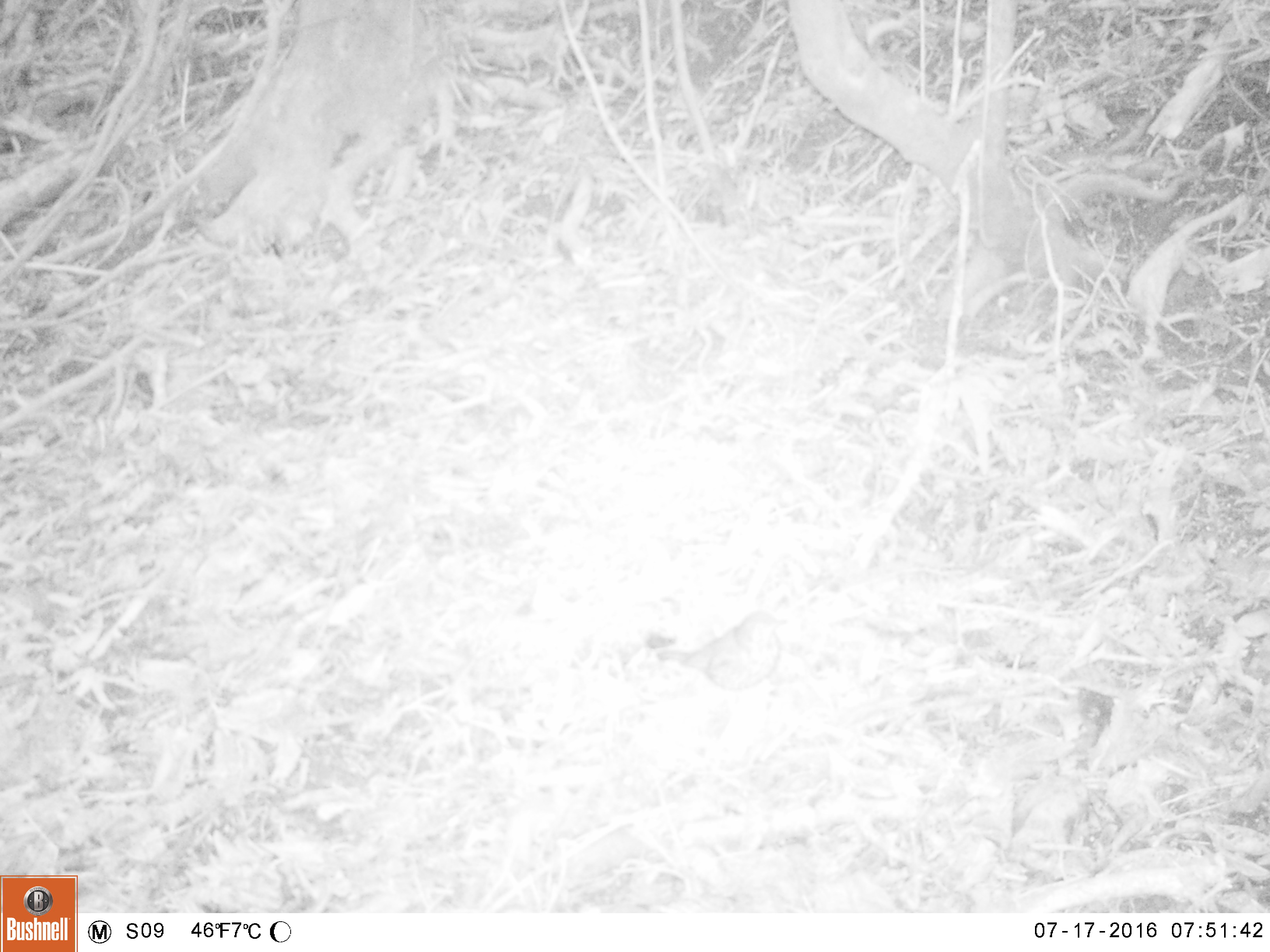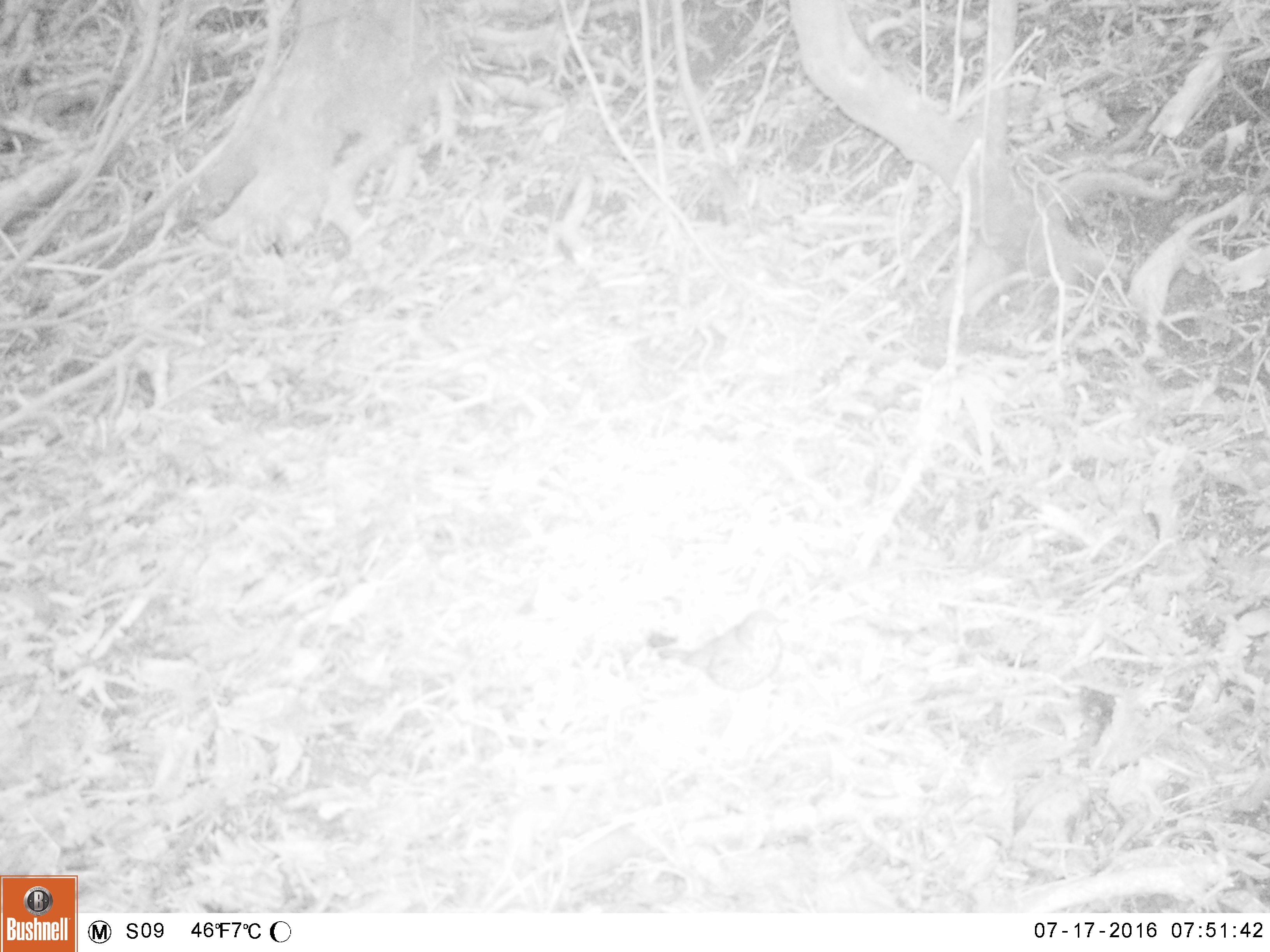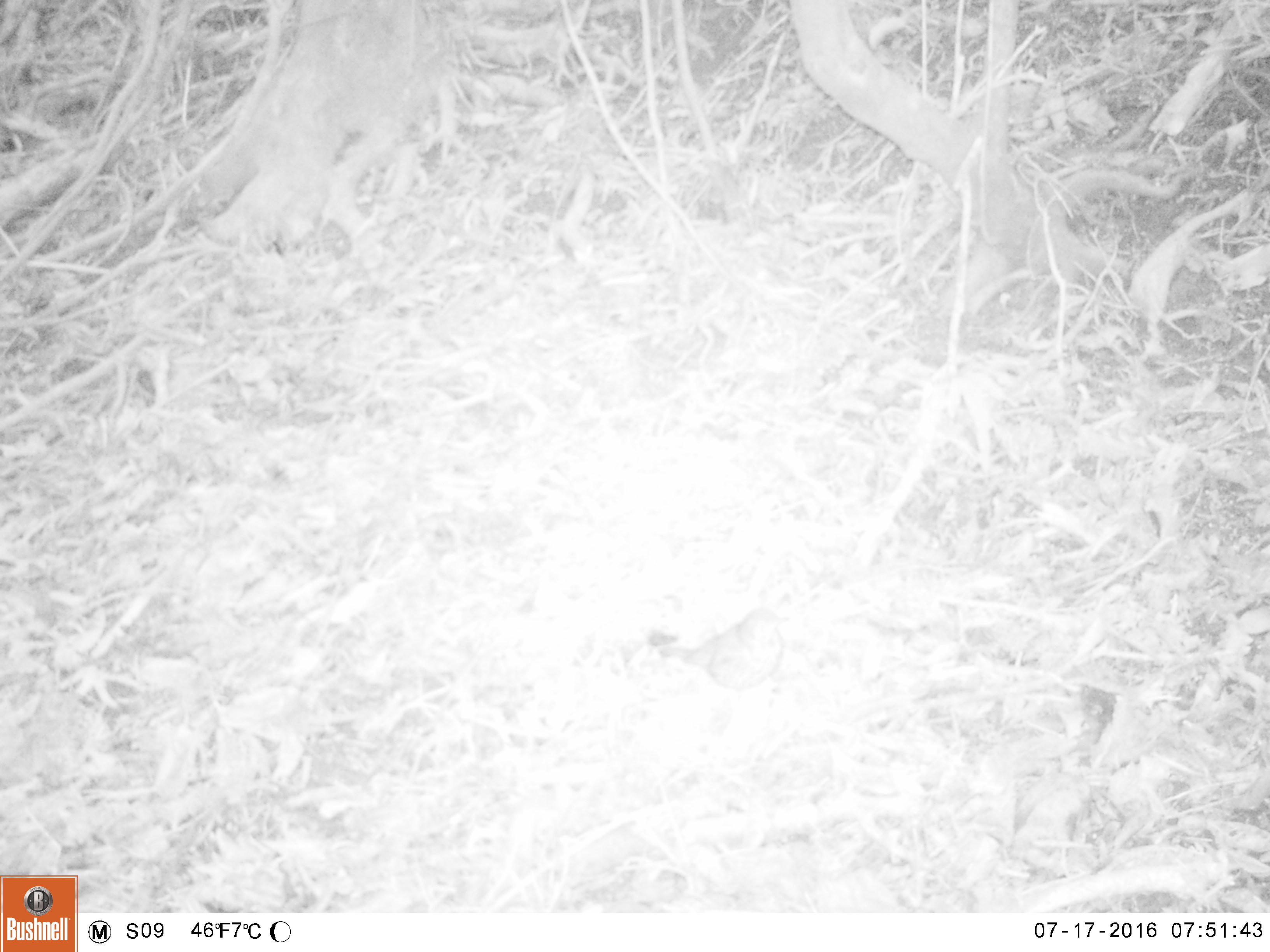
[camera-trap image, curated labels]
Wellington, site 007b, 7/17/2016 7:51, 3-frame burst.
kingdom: Animalia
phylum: Chordata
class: Aves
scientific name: Aves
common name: bird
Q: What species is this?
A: Bird (Aves).